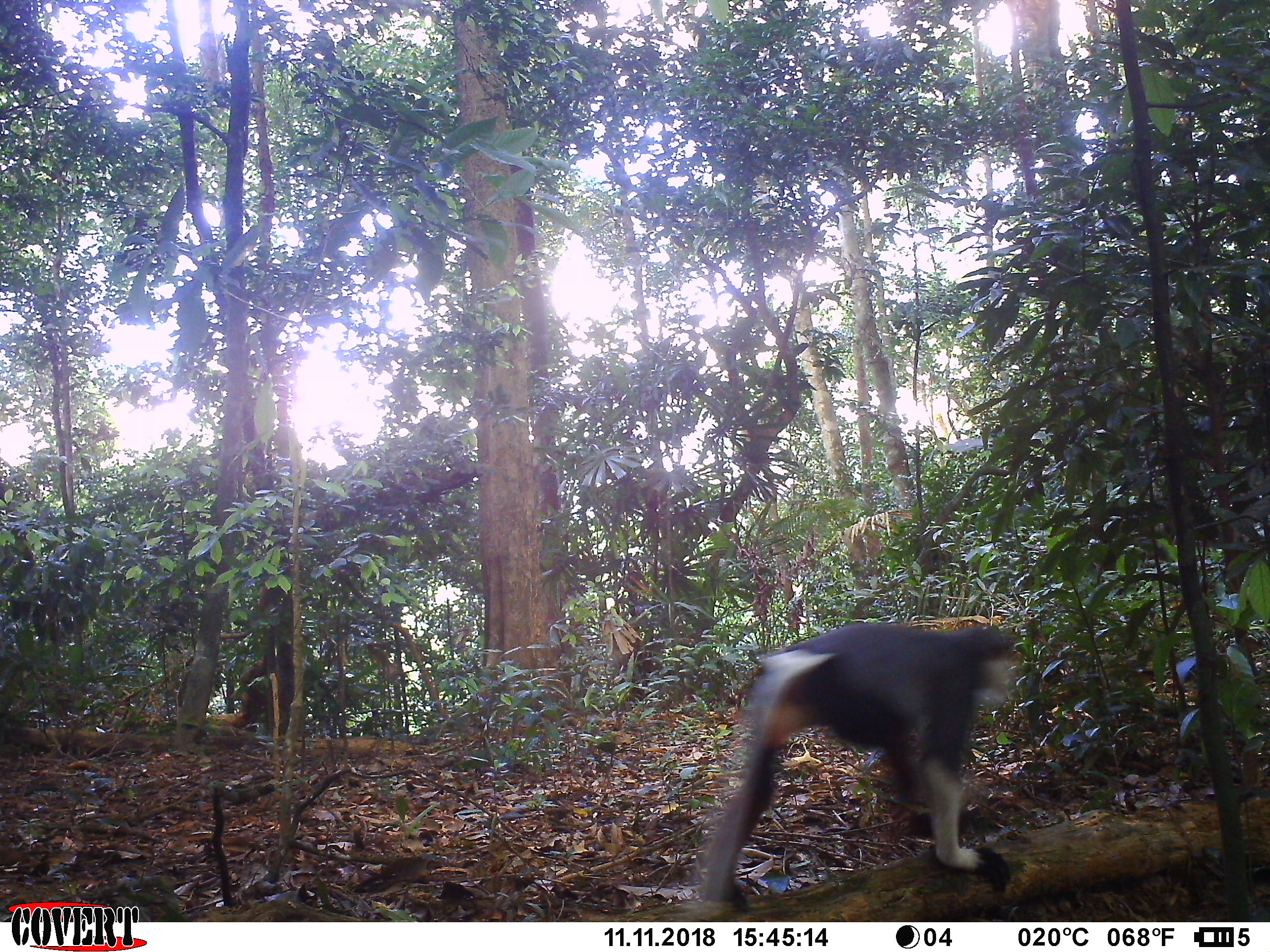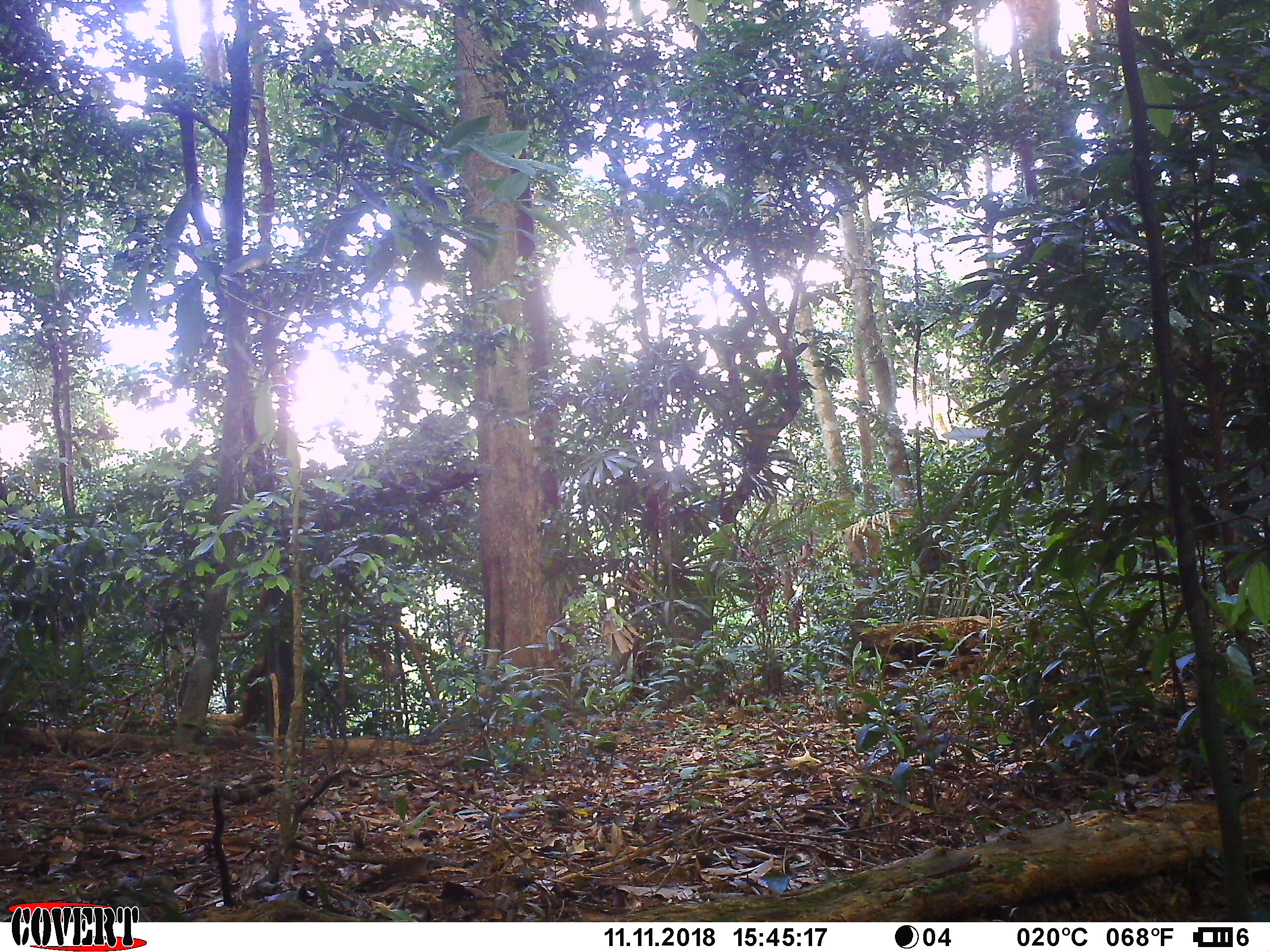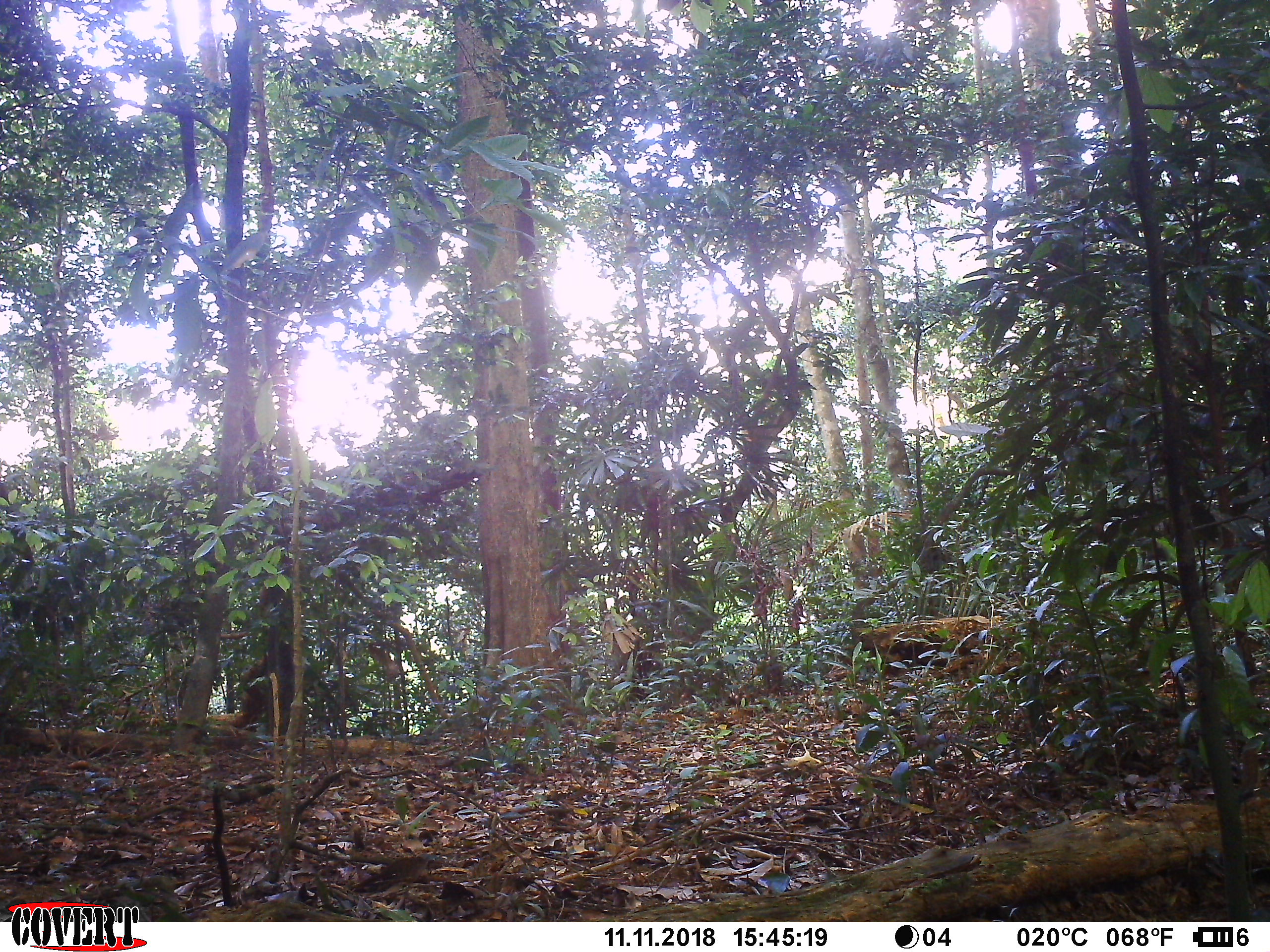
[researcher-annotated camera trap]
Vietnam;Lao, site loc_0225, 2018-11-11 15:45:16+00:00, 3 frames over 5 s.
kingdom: Animalia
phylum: Chordata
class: Mammalia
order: Primates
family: Cercopithecidae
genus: Pygathrix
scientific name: Pygathrix nemaeus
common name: red-shanked douc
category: red shanked douc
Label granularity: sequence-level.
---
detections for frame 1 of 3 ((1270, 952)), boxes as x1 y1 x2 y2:
red shanked douc: 697 619 1019 909